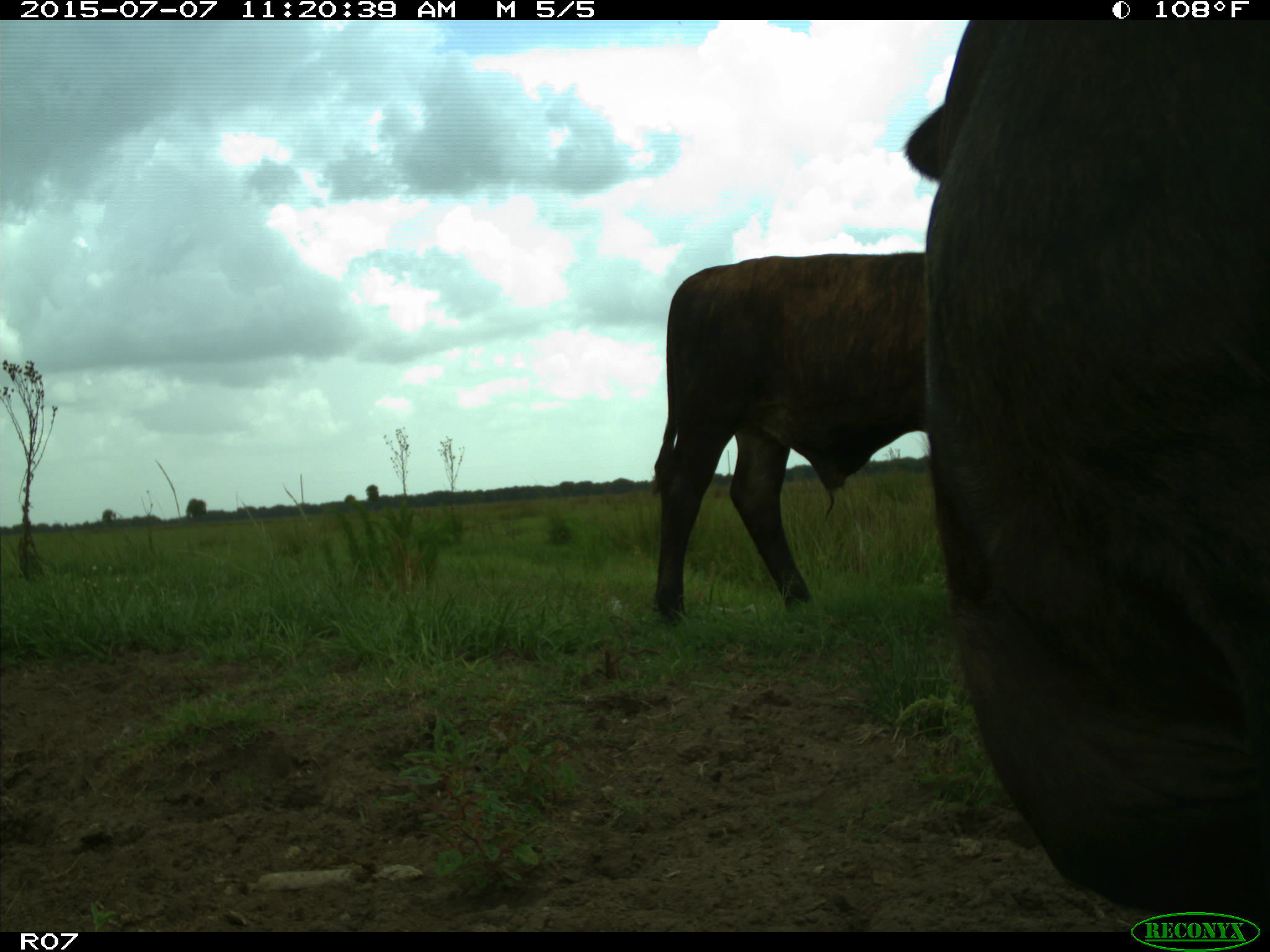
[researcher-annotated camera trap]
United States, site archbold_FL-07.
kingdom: Animalia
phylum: Chordata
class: Mammalia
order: Artiodactyla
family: Bovidae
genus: Bos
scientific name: Bos taurus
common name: domestic cow